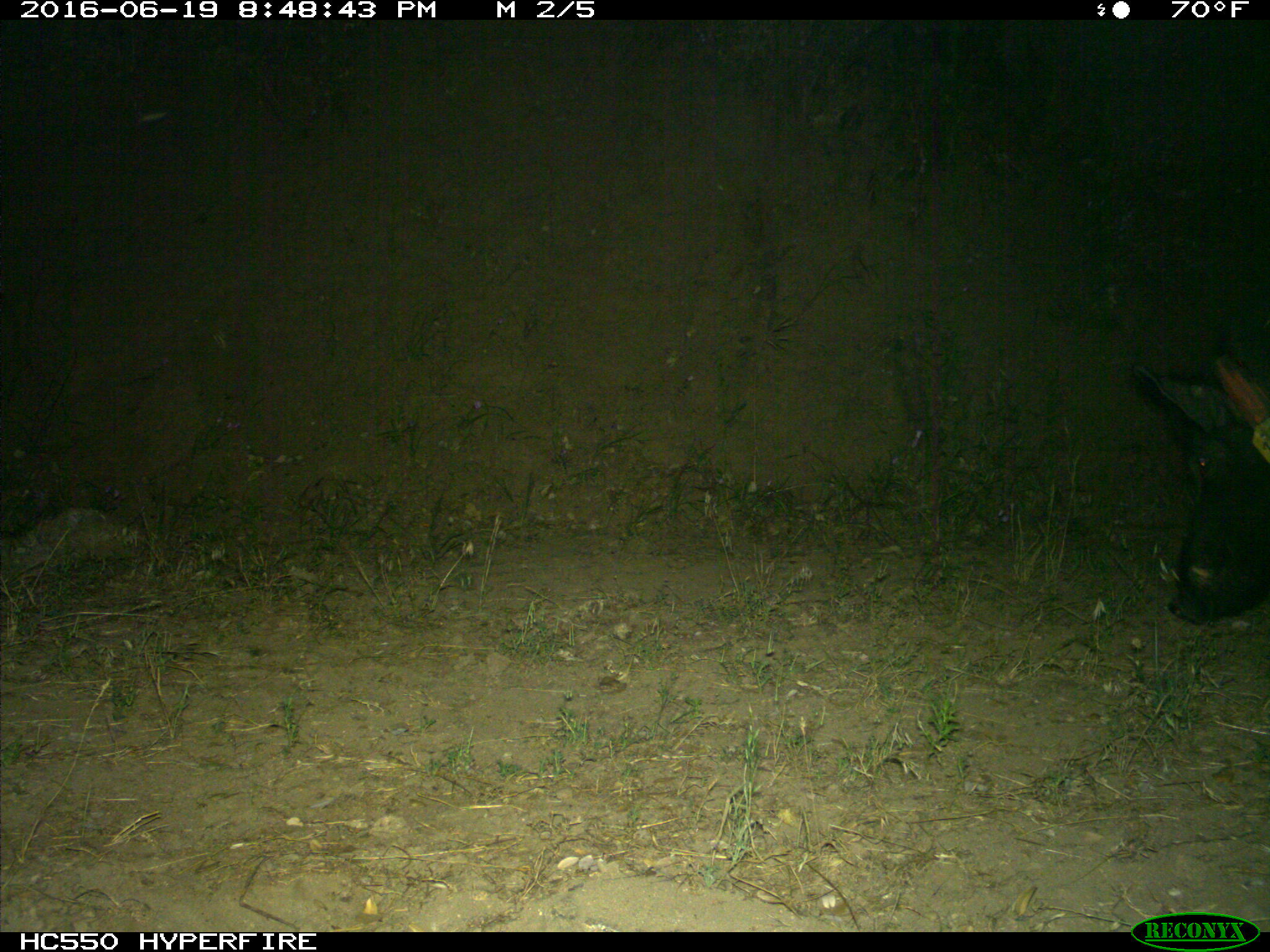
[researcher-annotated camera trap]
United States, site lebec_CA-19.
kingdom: Animalia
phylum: Chordata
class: Mammalia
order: Artiodactyla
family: Suidae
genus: Sus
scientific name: Sus scrofa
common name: wild boar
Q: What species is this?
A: Sus scrofa (wild boar).